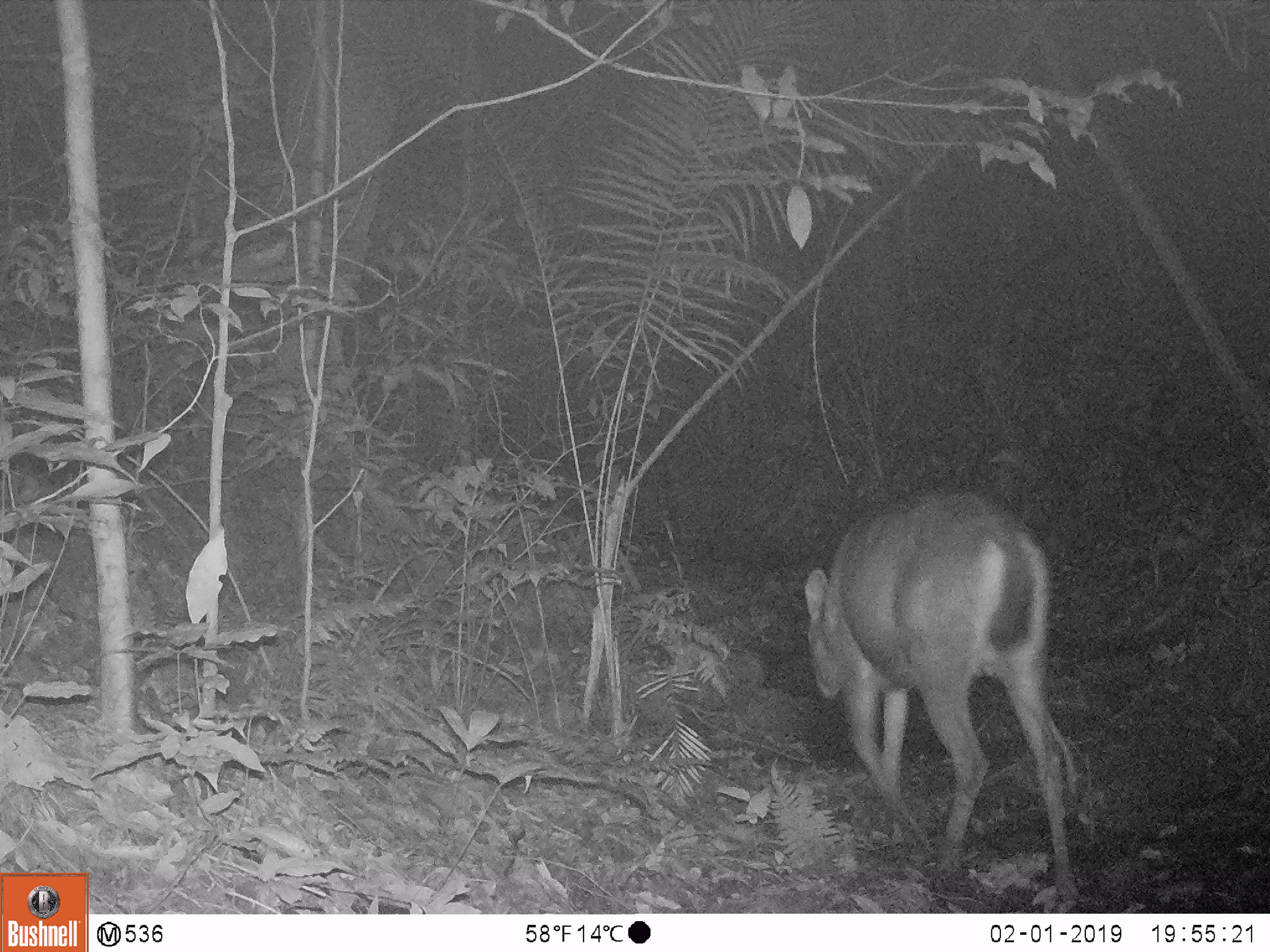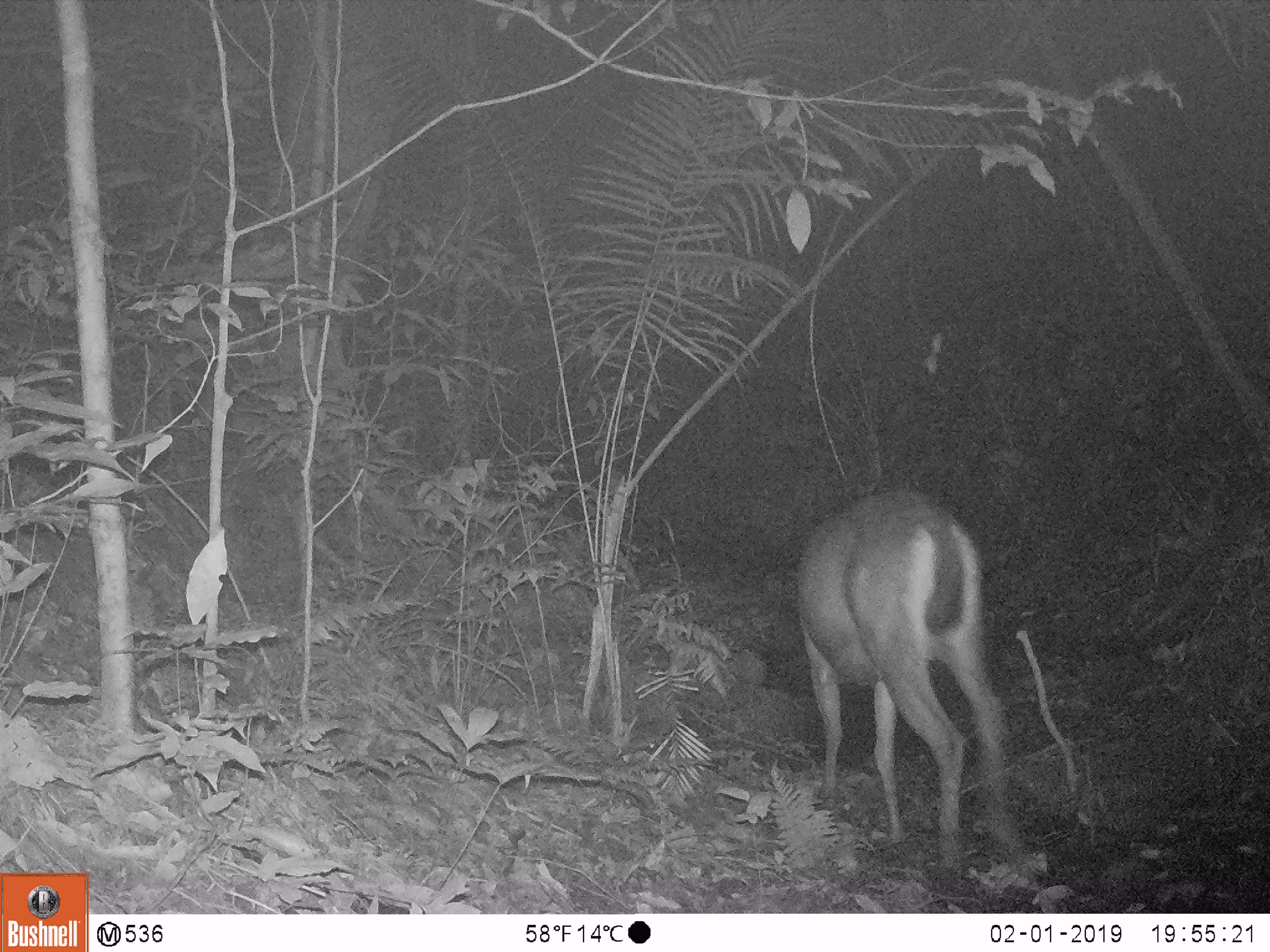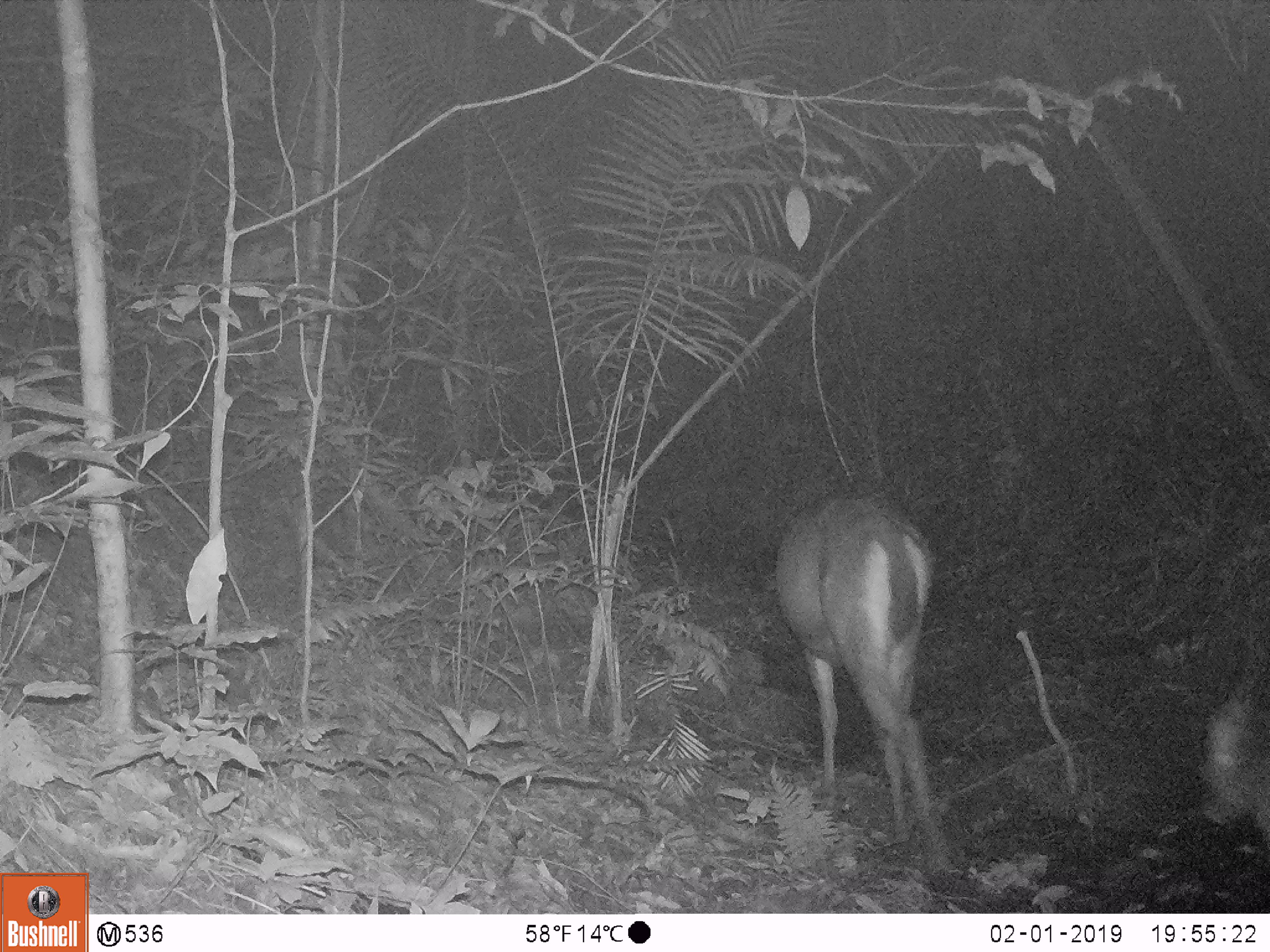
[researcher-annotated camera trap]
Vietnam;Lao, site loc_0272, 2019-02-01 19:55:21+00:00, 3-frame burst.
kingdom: Animalia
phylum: Chordata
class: Mammalia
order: Artiodactyla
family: Cervidae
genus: Rusa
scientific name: Rusa unicolor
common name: sambar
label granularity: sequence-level